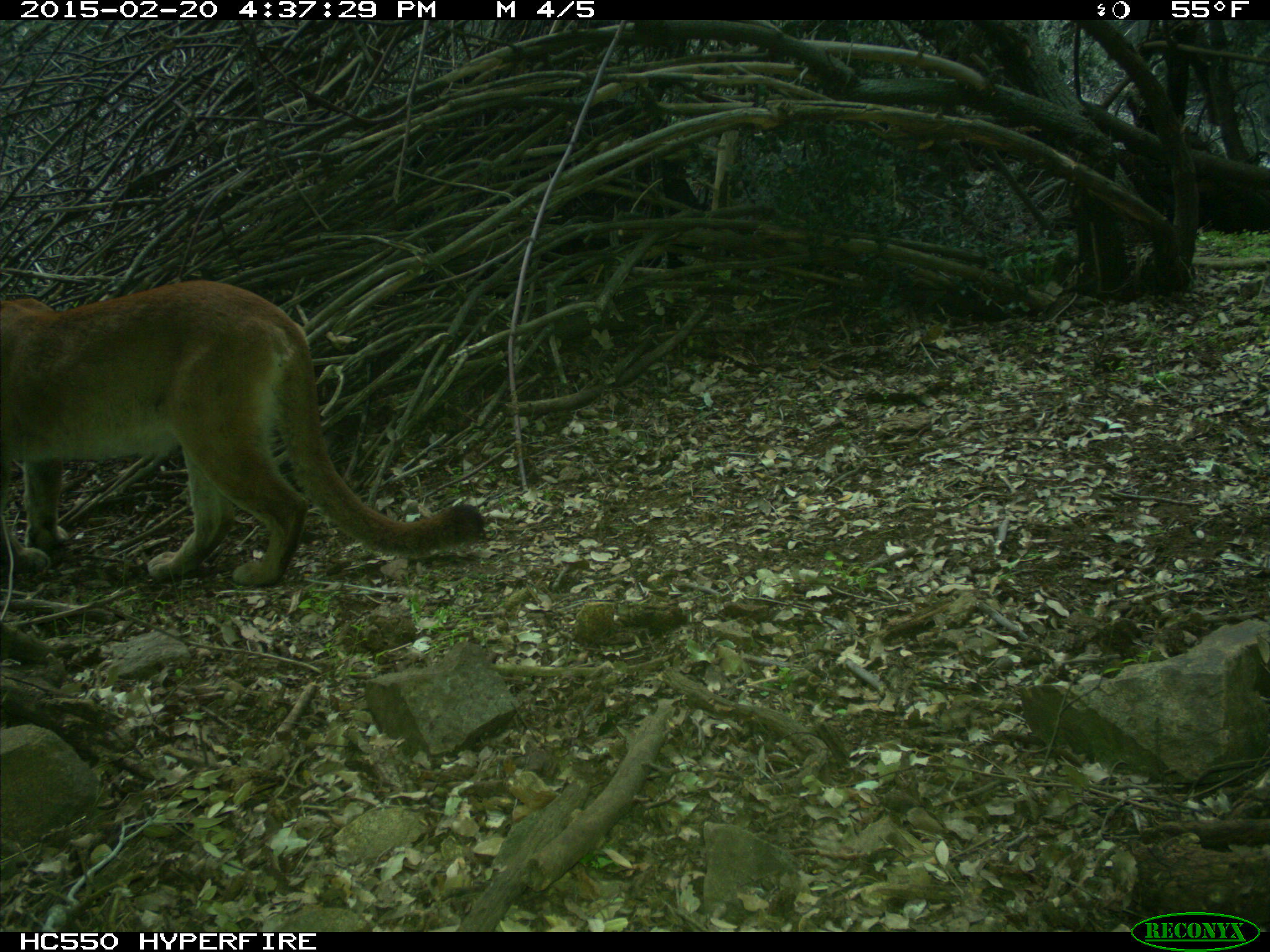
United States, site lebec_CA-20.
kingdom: Animalia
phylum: Chordata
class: Mammalia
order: Carnivora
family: Felidae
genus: Puma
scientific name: Puma concolor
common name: mountain lion